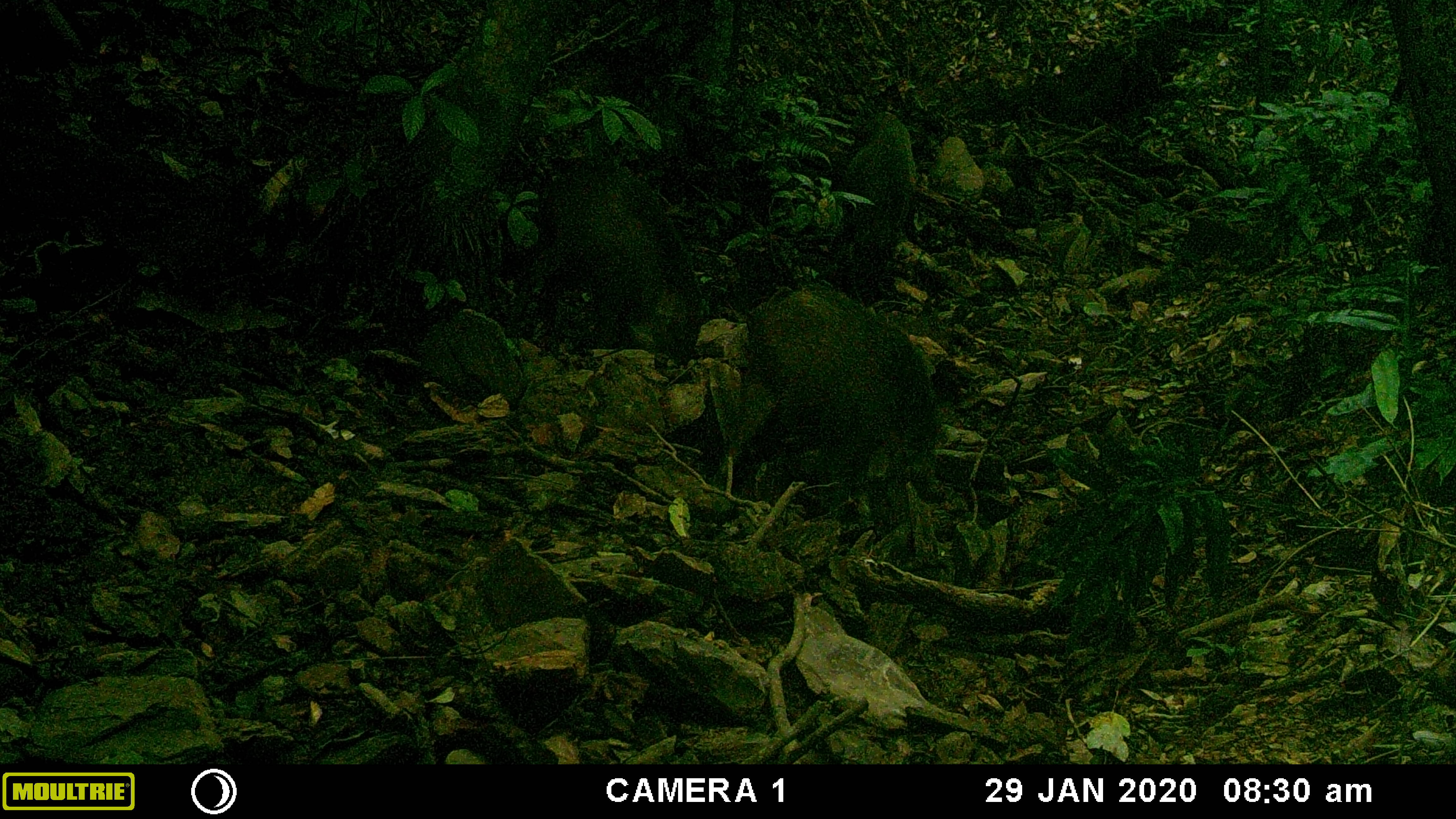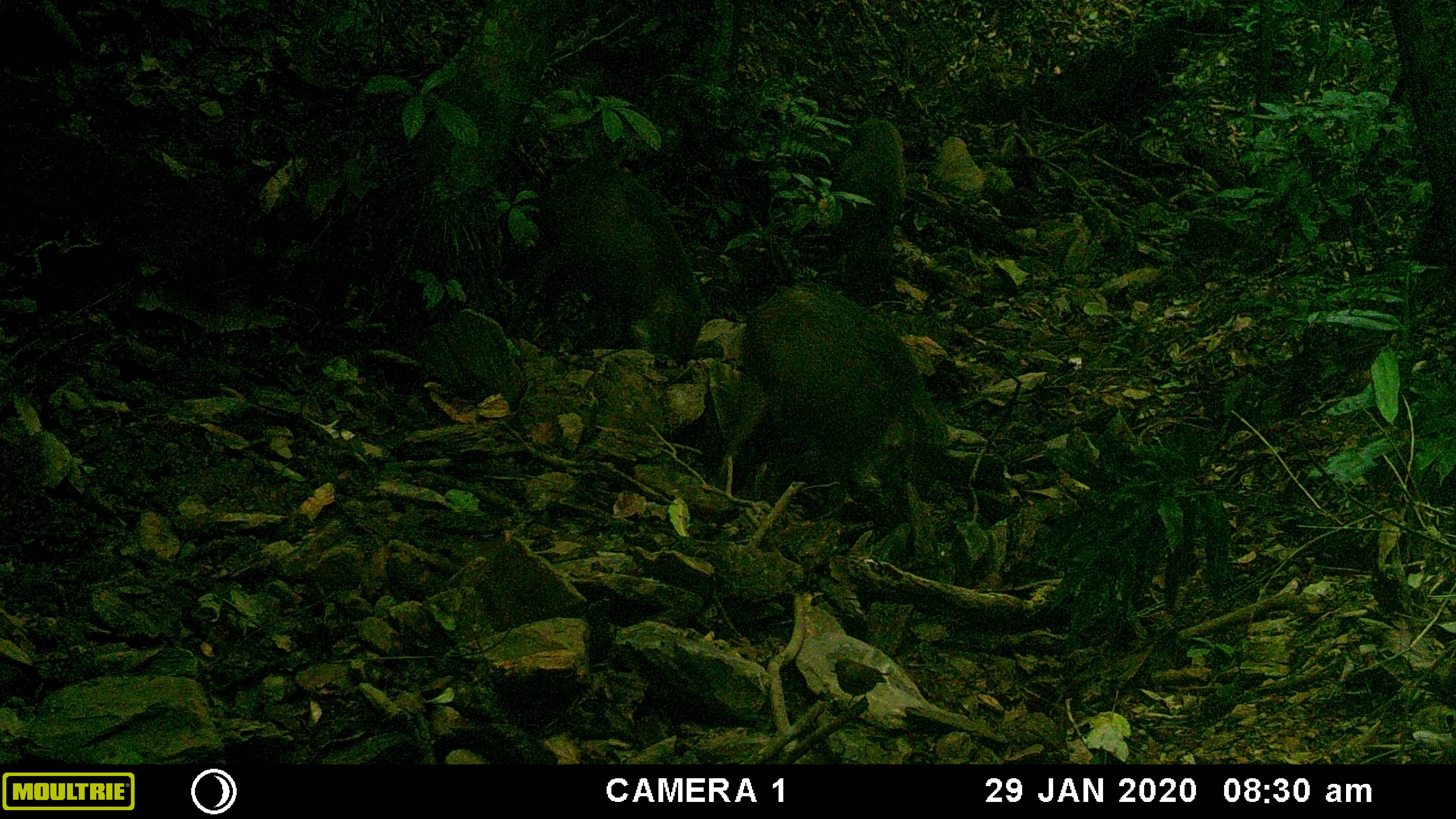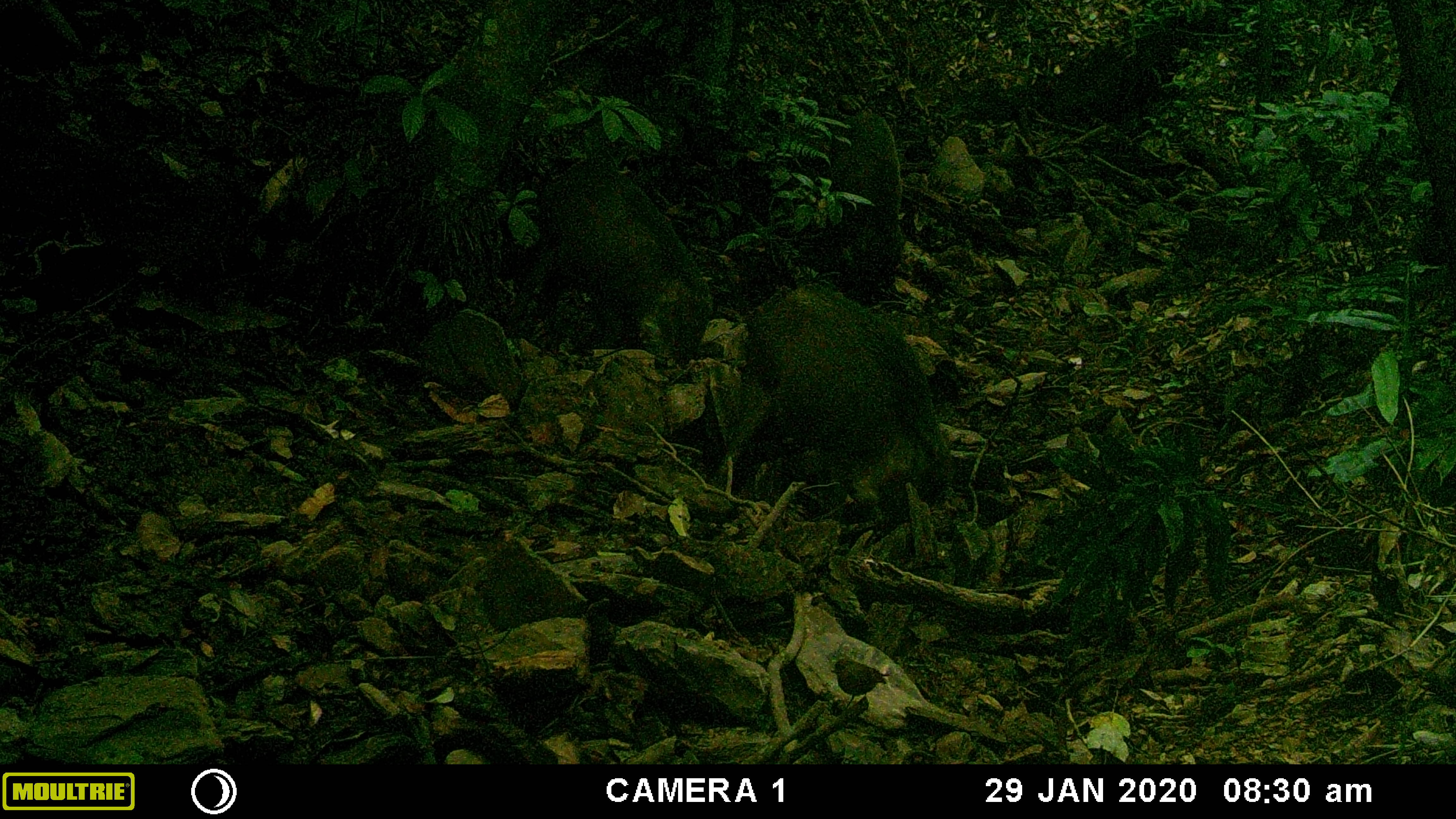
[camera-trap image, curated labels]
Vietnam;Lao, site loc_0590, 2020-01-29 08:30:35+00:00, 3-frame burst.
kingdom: Animalia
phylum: Chordata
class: Mammalia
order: Artiodactyla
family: Suidae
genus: Sus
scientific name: Sus scrofa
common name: eurasian wild pig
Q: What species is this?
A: Eurasian wild pig (Sus scrofa).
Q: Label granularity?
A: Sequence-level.